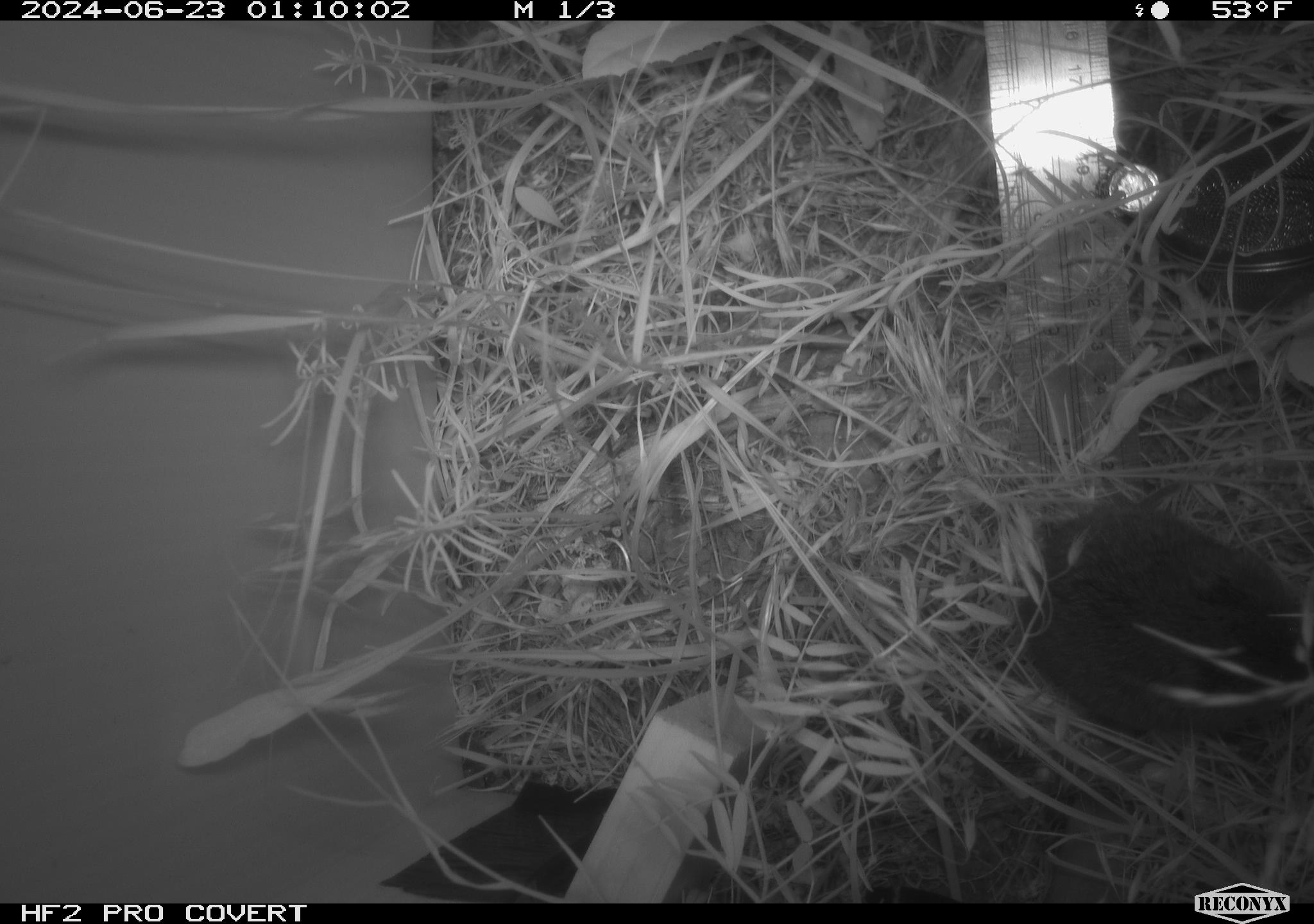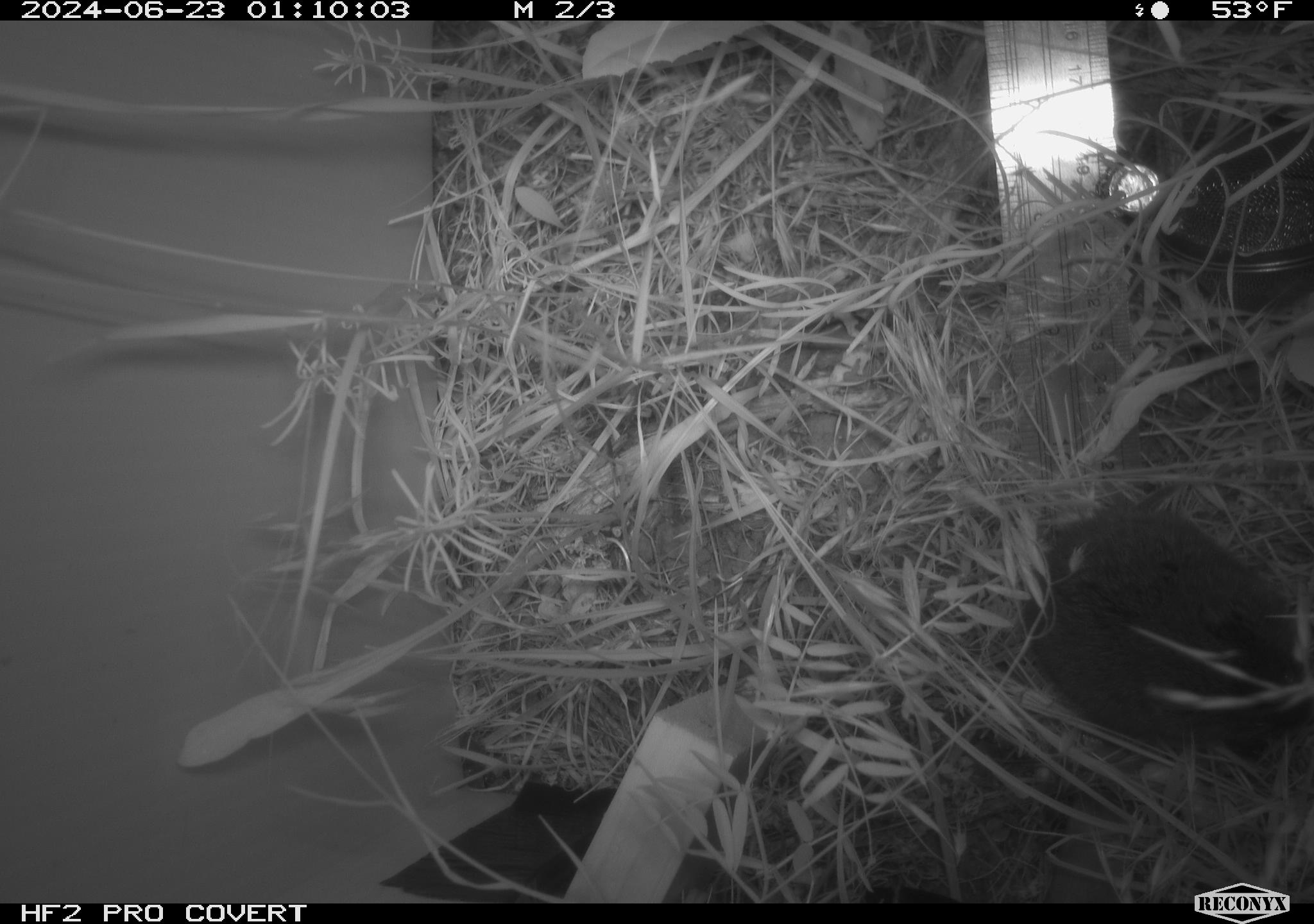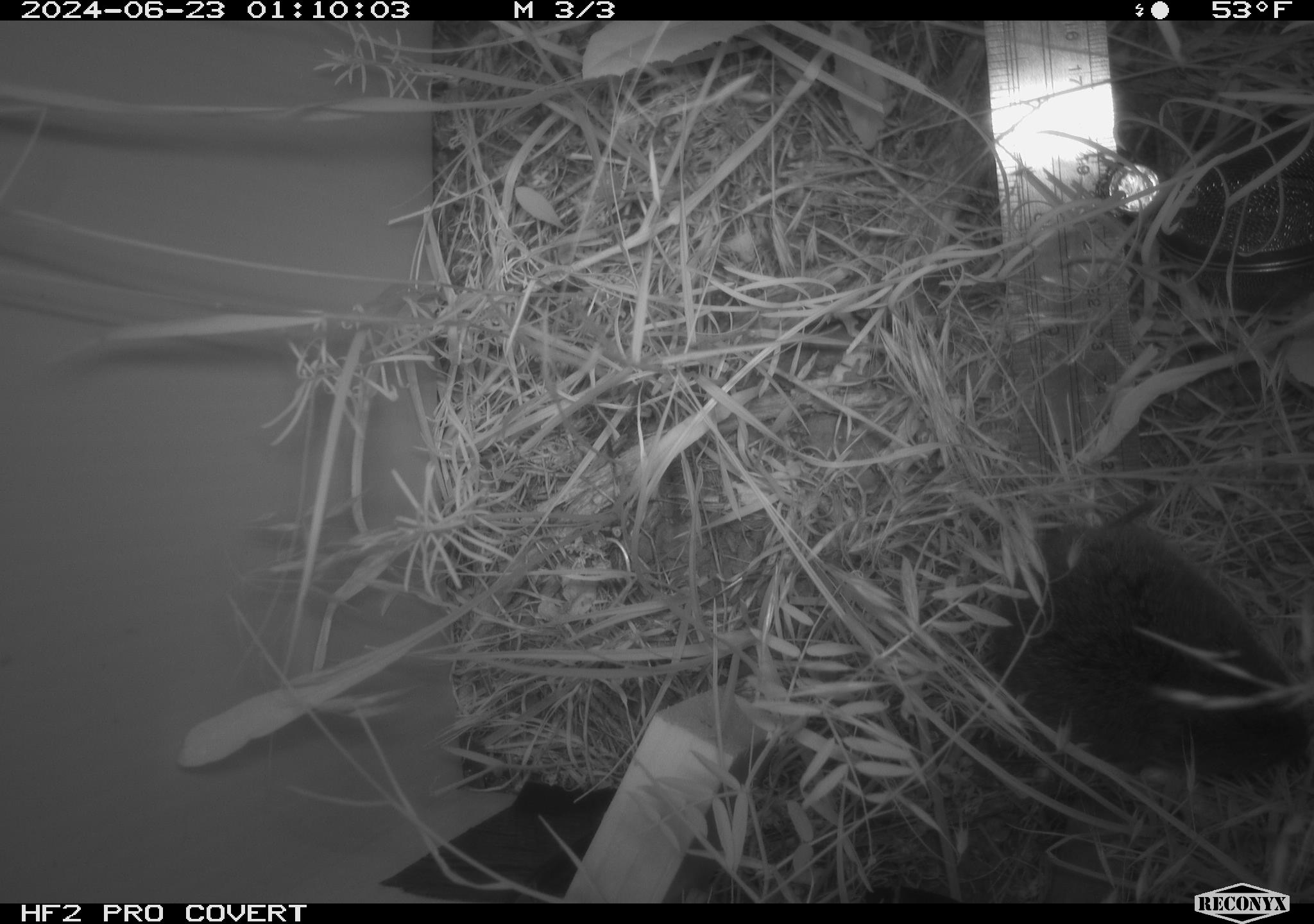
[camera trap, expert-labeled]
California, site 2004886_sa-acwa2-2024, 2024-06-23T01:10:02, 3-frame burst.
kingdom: Animalia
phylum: Chordata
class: Mammalia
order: Rodentia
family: Cricetidae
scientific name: Cricetidae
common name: hamsters, voles, lemmings, and allies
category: cricetidae family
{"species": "cricetidae family (hamsters, voles, lemmings, and allies) (Cricetidae)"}